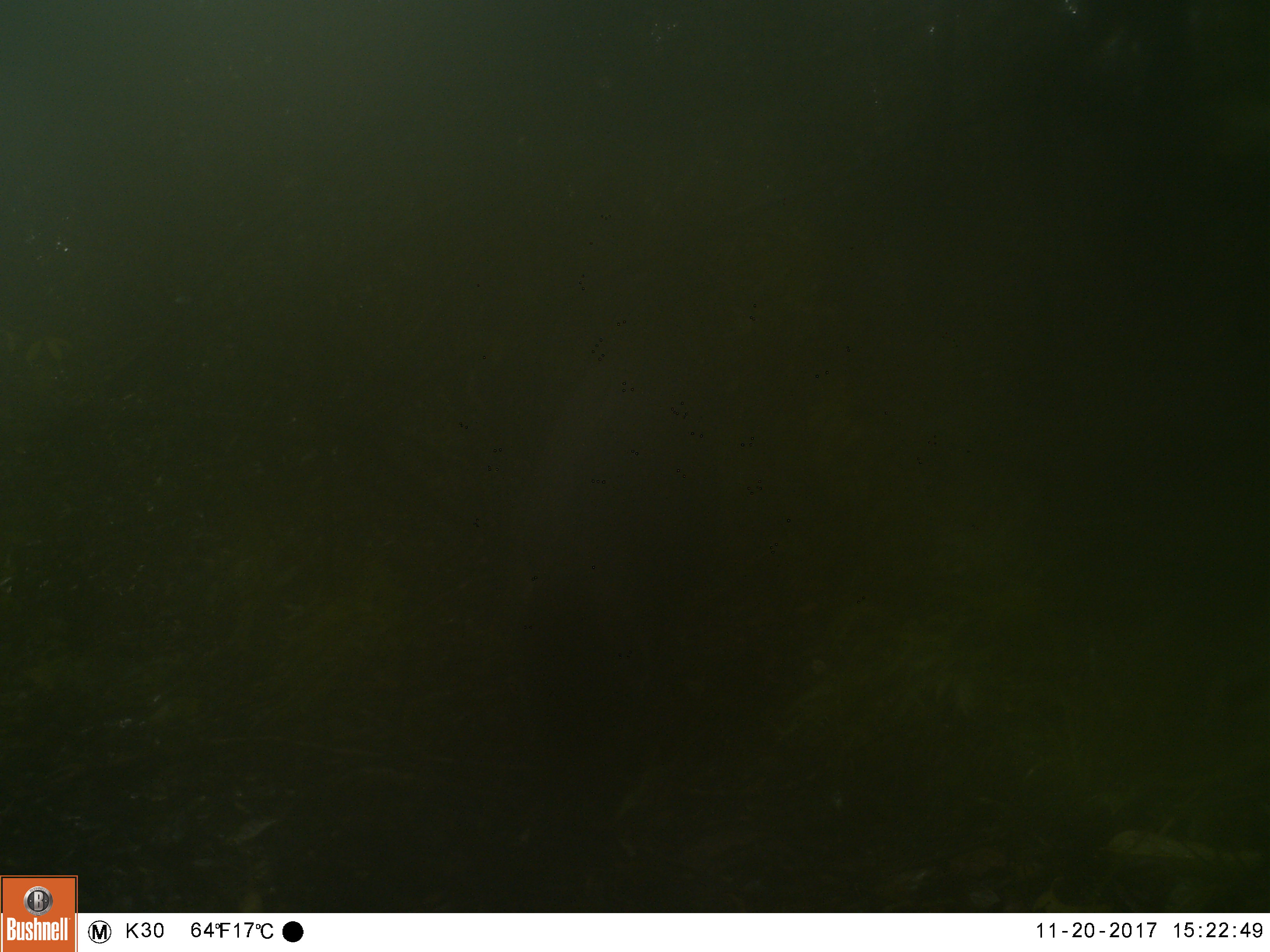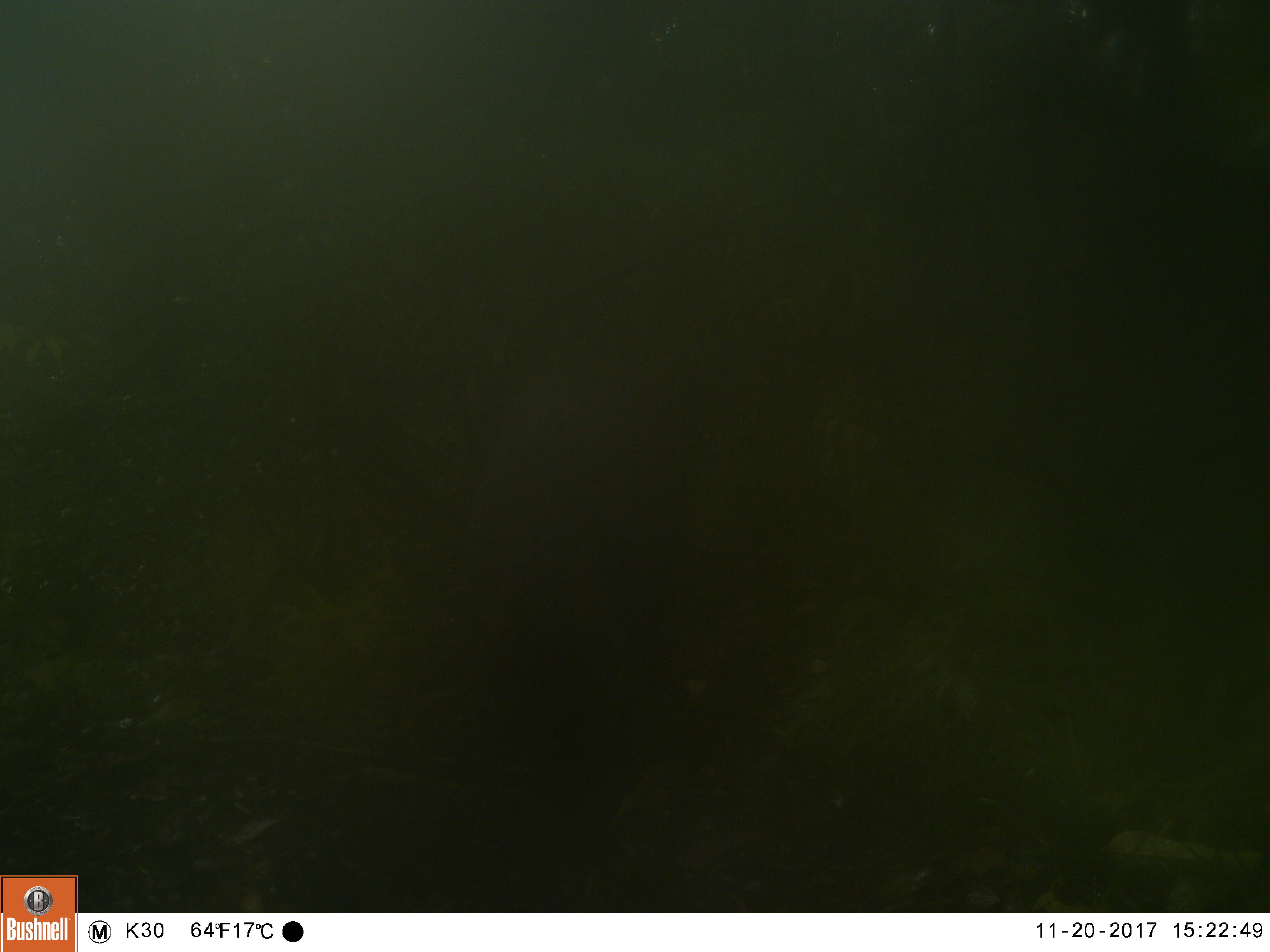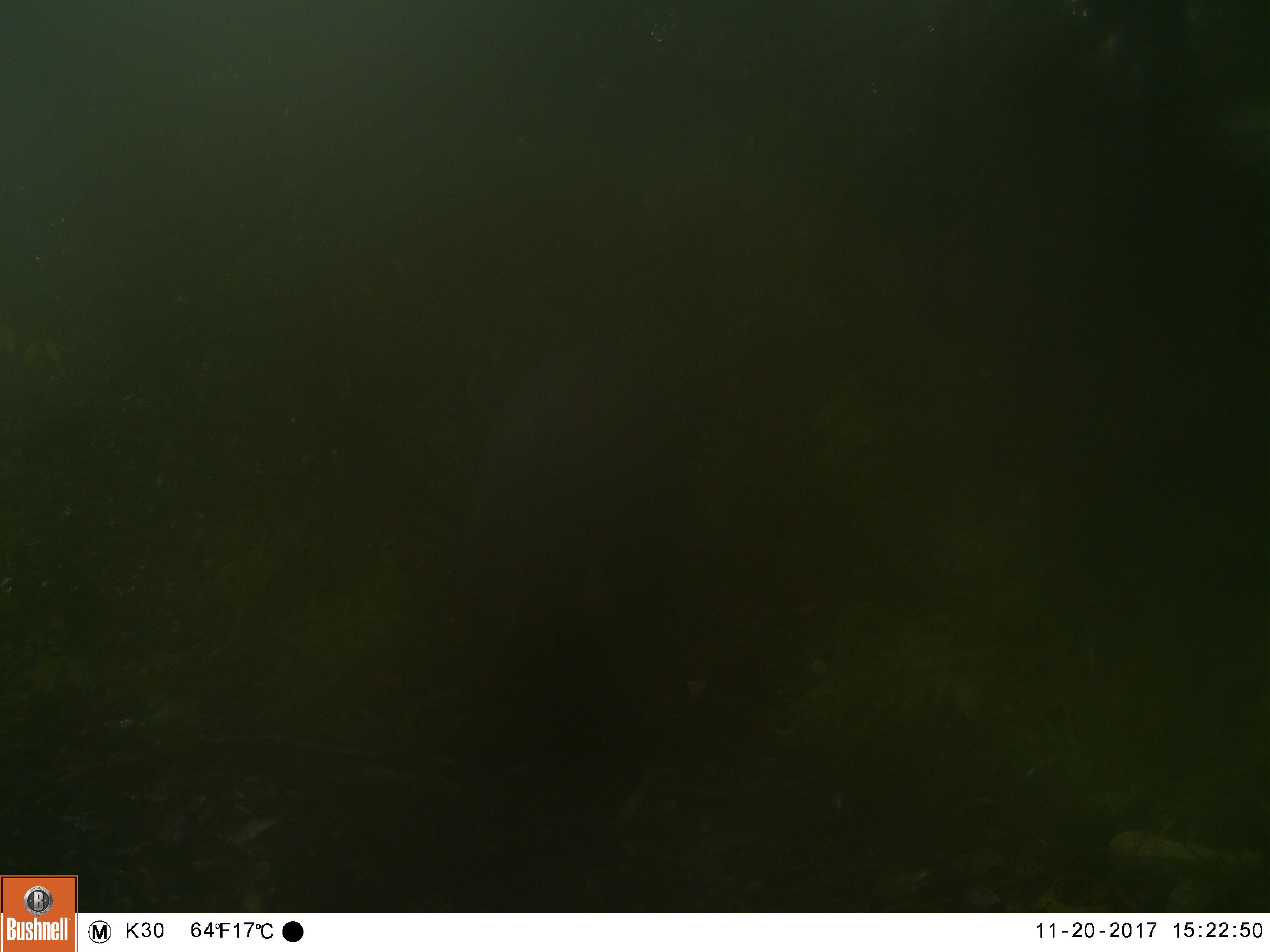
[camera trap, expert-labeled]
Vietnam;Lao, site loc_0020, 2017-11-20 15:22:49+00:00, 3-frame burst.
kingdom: Animalia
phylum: Chordata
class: Mammalia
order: Artiodactyla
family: Suidae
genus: Sus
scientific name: Sus scrofa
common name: eurasian wild pig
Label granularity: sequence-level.